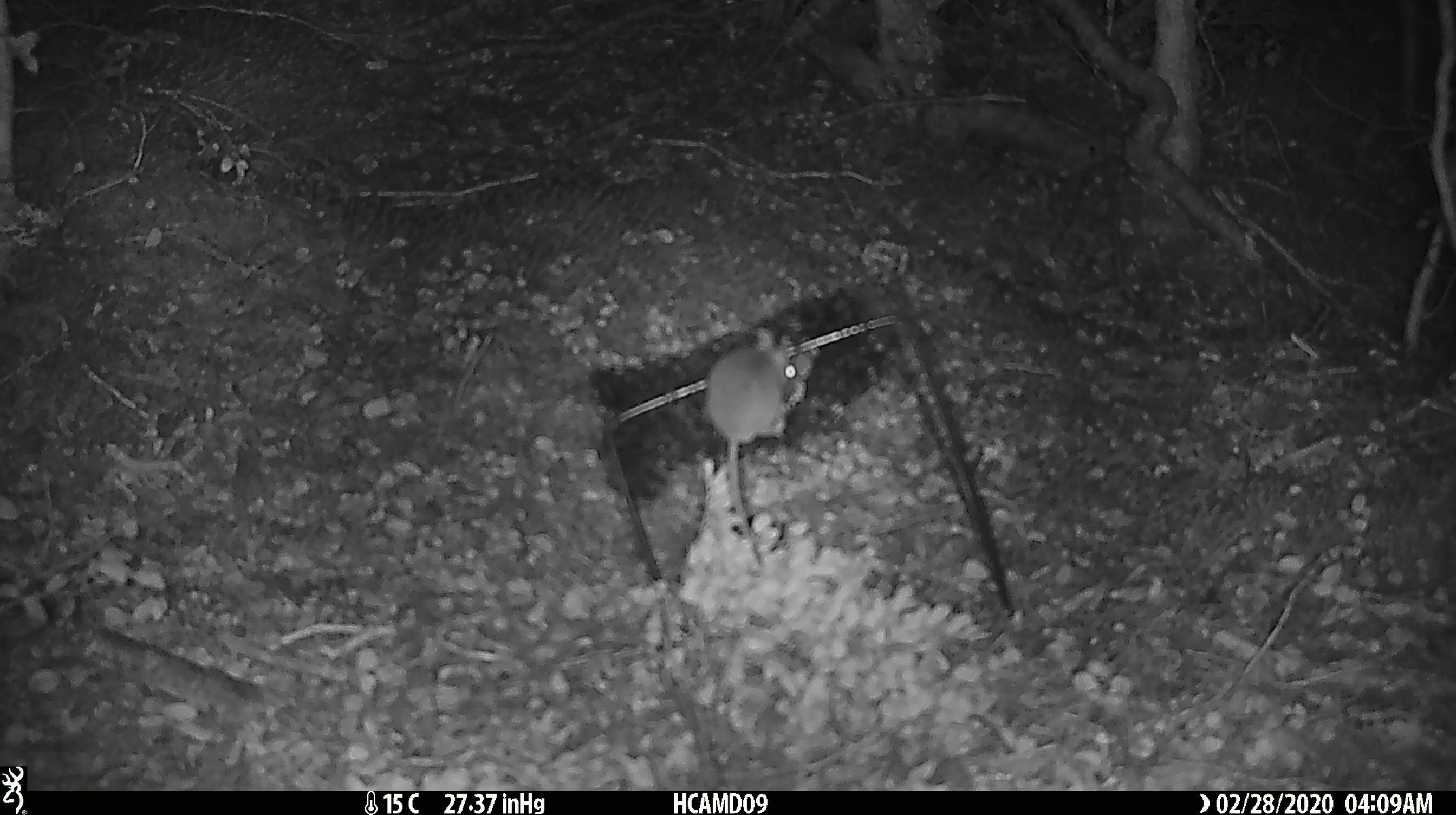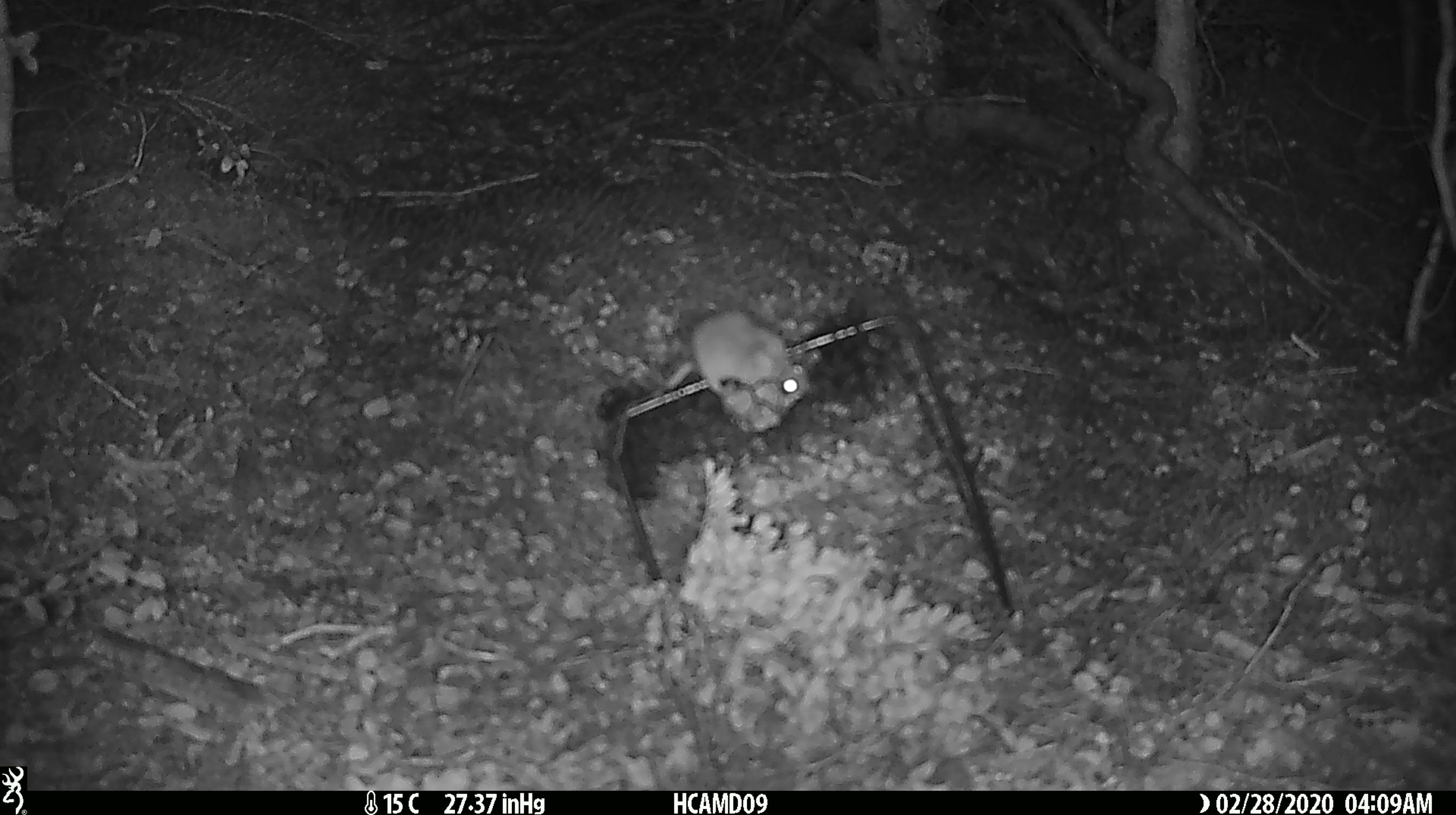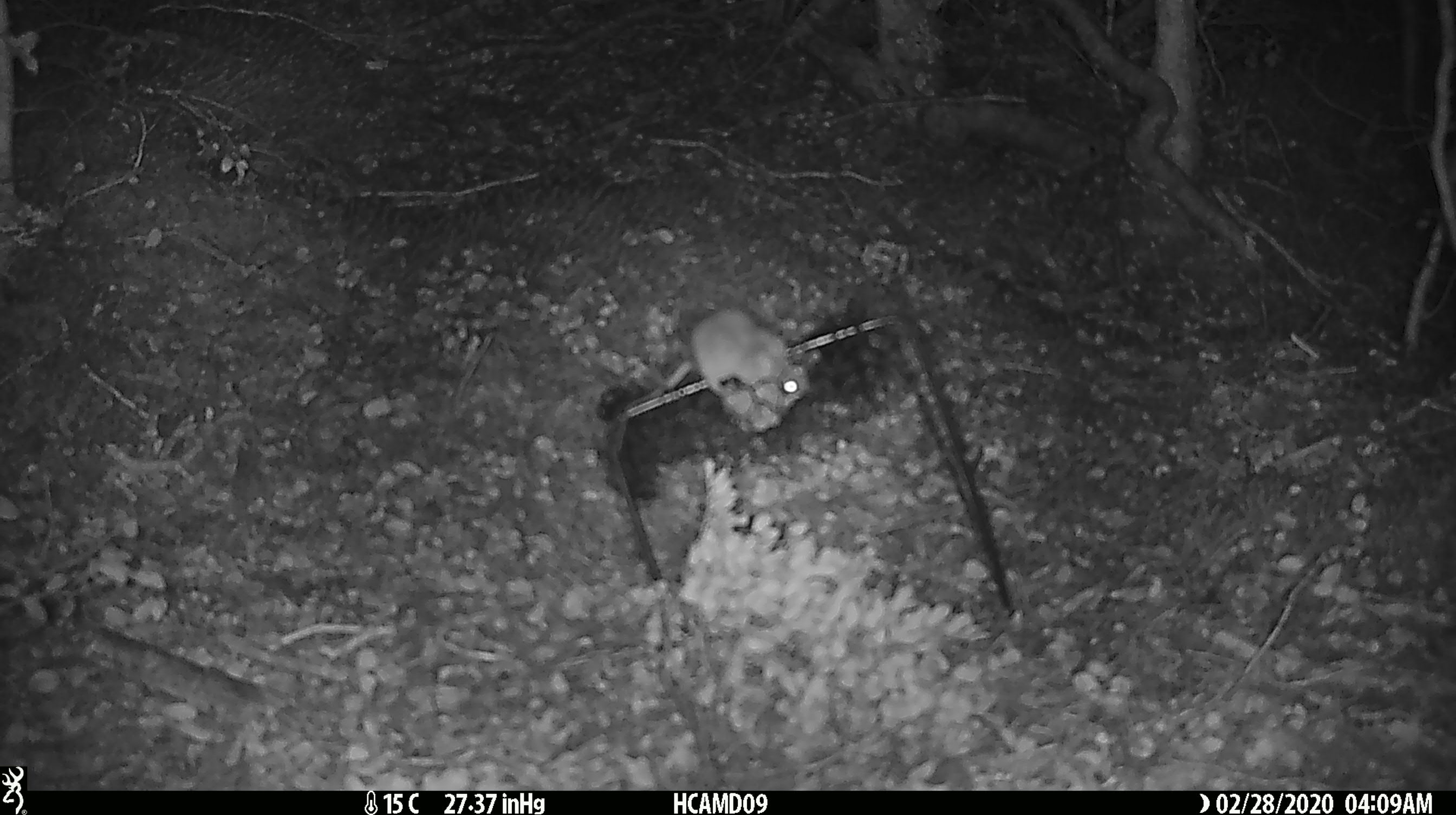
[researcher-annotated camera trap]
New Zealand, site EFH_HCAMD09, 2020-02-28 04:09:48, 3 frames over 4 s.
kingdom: Animalia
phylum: Chordata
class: Mammalia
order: Rodentia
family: Muridae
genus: Mus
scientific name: Mus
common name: mouse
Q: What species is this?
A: Mouse (Mus).